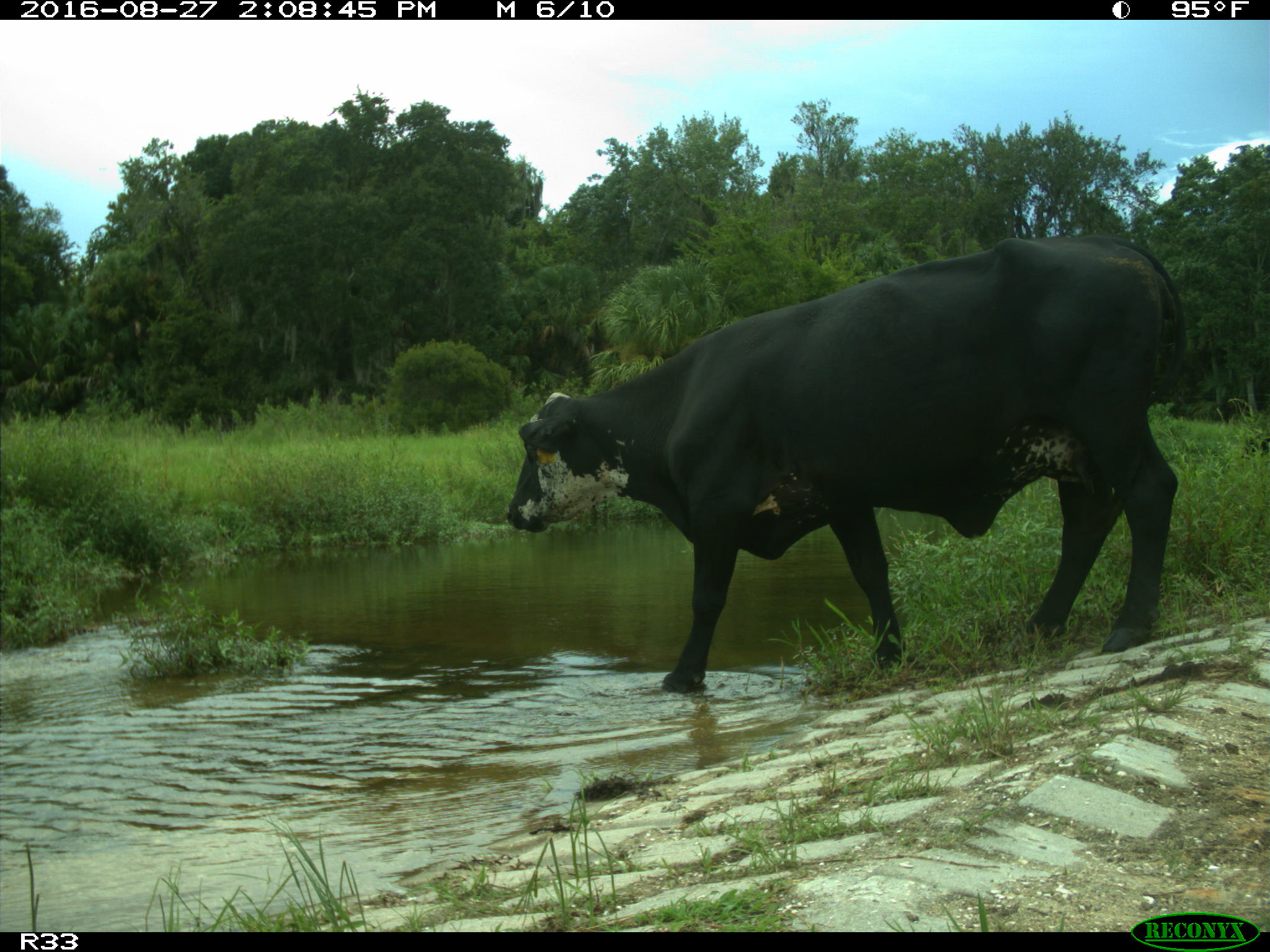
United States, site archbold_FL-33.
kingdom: Animalia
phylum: Chordata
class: Mammalia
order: Artiodactyla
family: Bovidae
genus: Bos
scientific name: Bos taurus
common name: domestic cow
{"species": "Bos taurus (domestic cow)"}